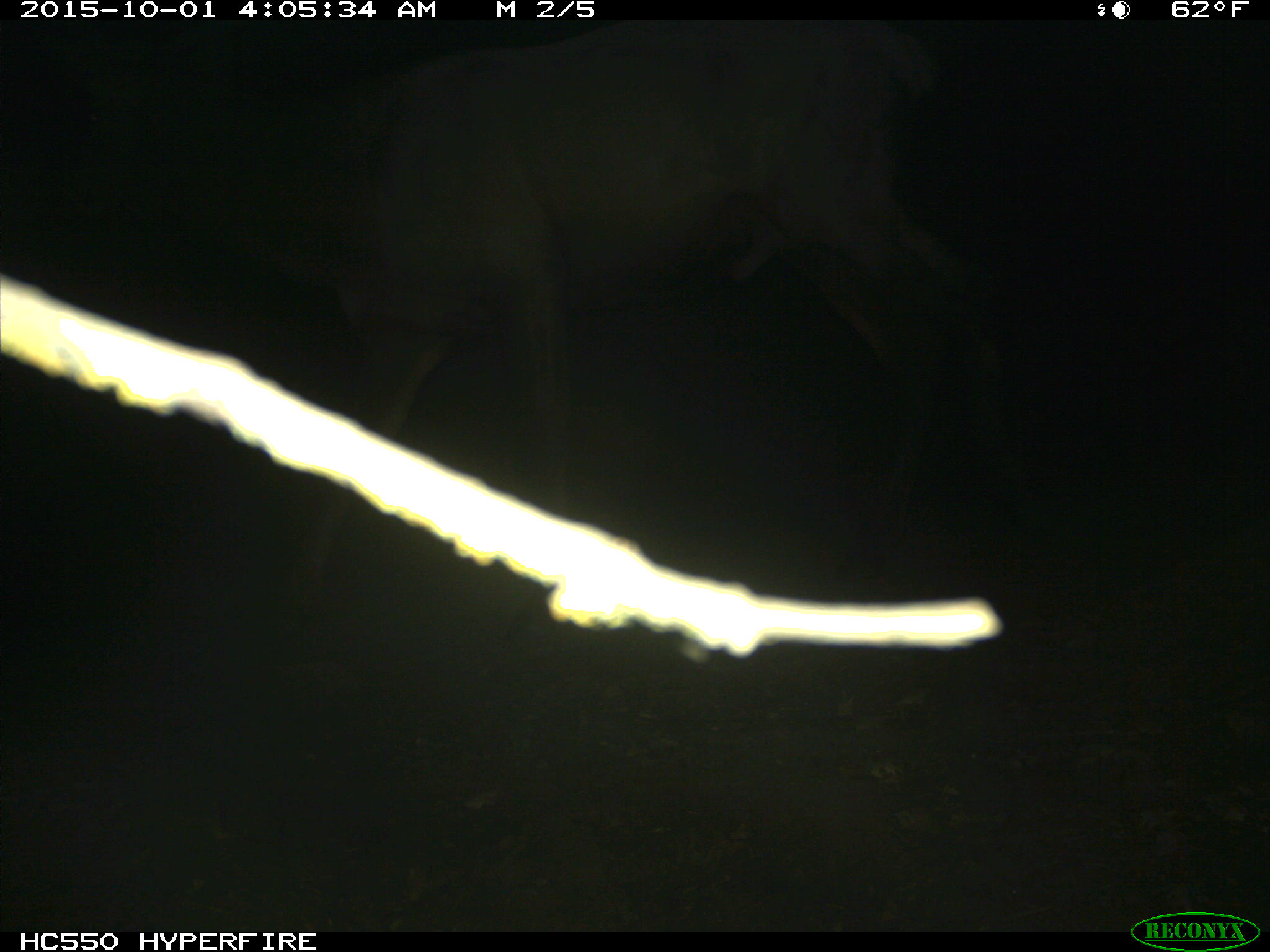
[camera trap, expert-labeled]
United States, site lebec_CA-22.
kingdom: Animalia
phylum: Chordata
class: Mammalia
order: Artiodactyla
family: Cervidae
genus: Cervus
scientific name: Cervus canadensis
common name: elk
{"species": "Cervus canadensis (elk)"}